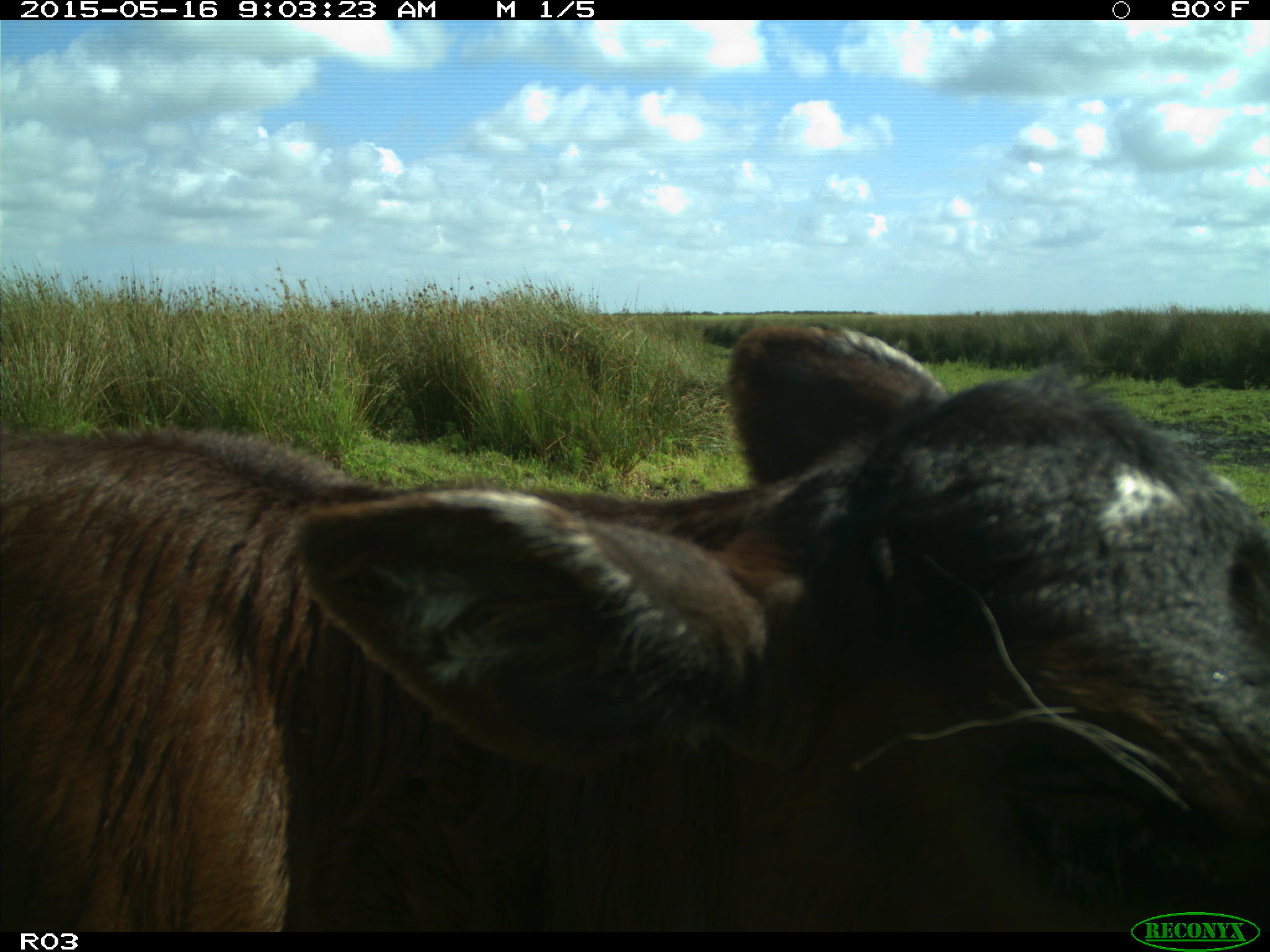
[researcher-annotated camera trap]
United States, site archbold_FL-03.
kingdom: Animalia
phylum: Chordata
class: Mammalia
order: Artiodactyla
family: Bovidae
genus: Bos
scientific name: Bos taurus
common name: domestic cow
Bos taurus (domestic cow).